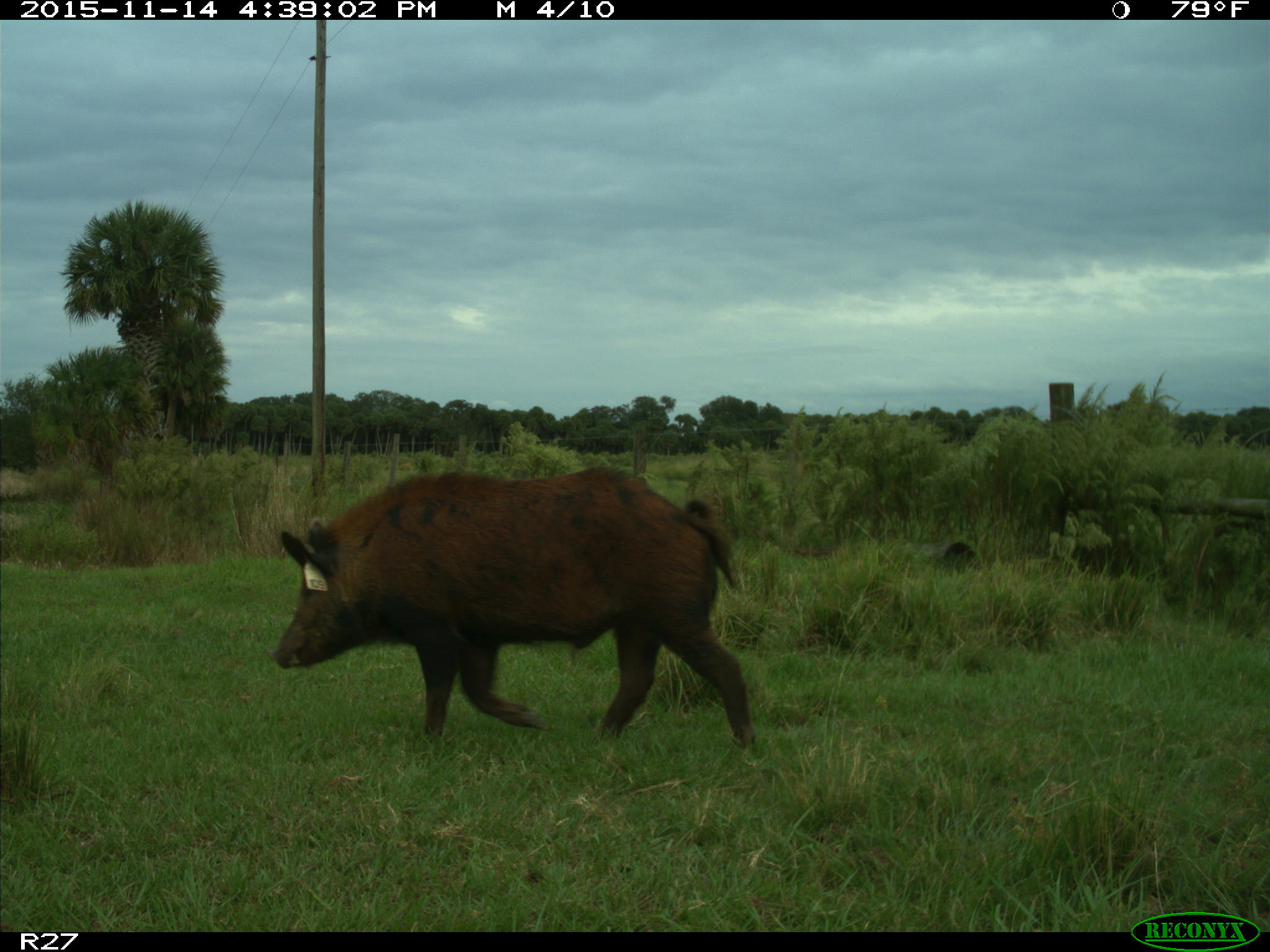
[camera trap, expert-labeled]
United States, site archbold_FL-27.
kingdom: Animalia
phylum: Chordata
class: Mammalia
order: Artiodactyla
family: Suidae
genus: Sus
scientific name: Sus scrofa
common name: wild boar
Sus scrofa (wild boar).